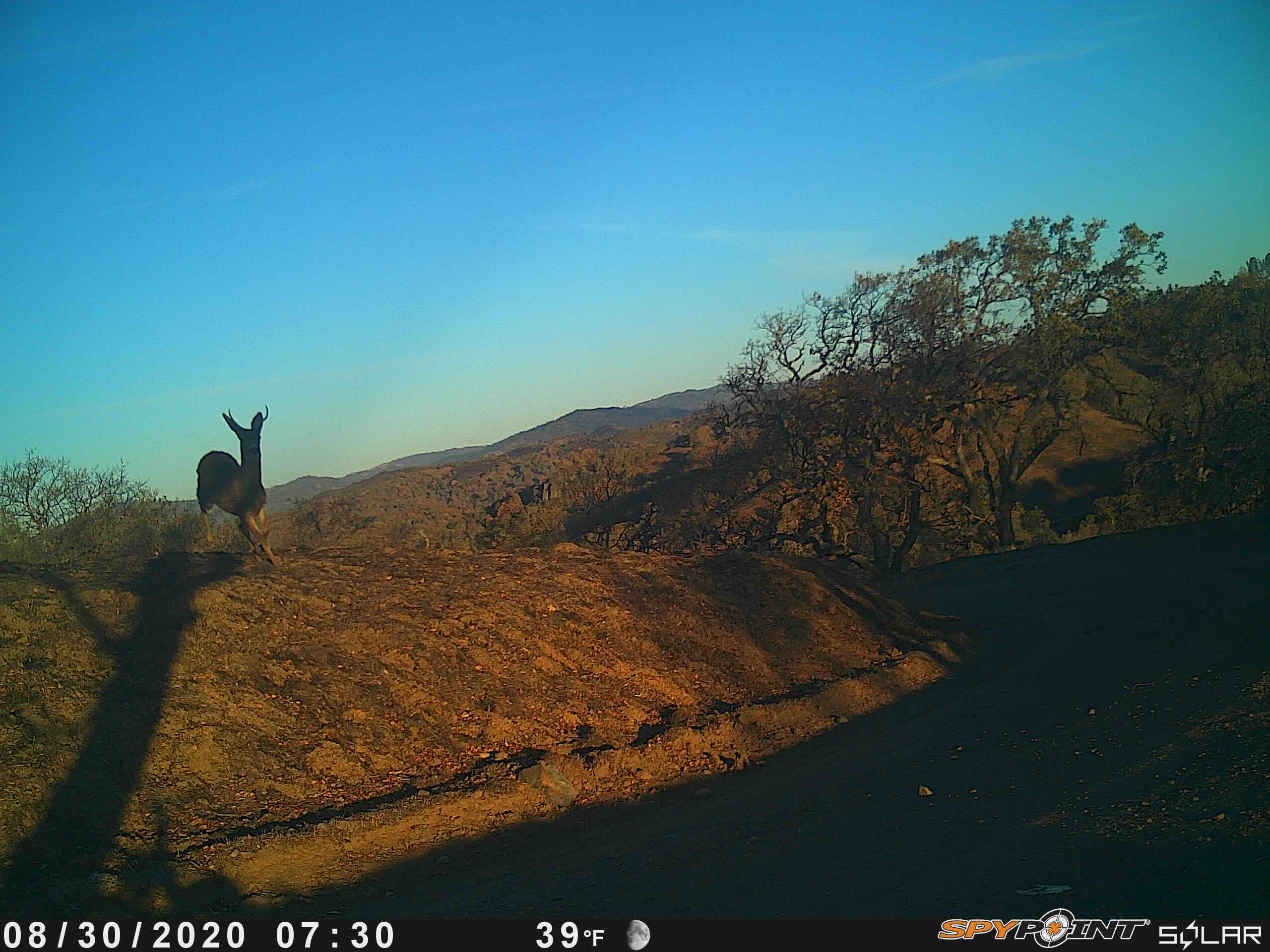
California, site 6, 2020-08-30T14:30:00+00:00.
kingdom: Animalia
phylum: Chordata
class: Mammalia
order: Artiodactyla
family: Cervidae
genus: Odocoileus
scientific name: Odocoileus hemionus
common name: mule deer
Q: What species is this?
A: Mule deer (Odocoileus hemionus).